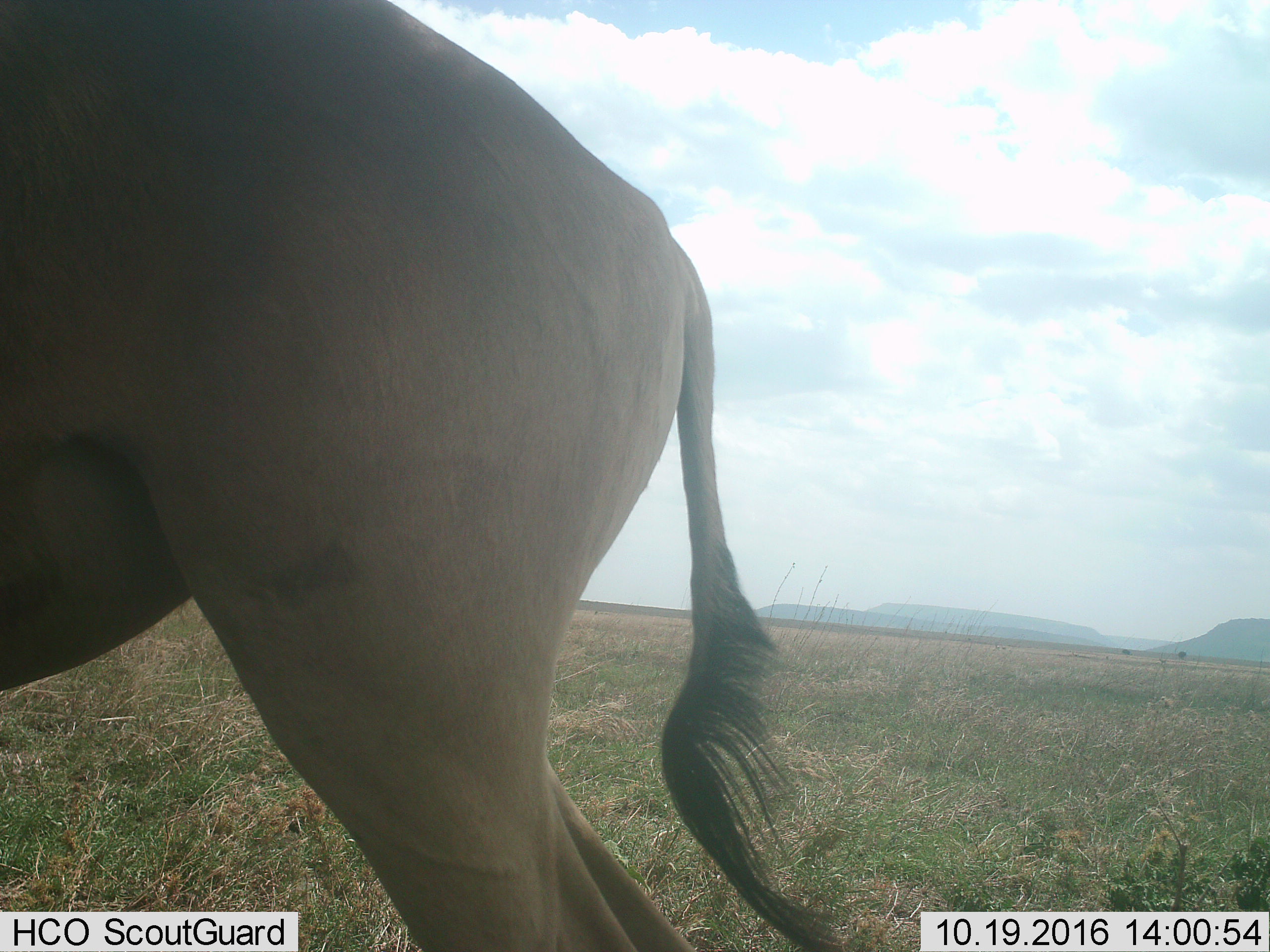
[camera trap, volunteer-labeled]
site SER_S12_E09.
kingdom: Animalia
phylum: Chordata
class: Mammalia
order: Artiodactyla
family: Bovidae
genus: Alcelaphus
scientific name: Alcelaphus buselaphus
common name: hartebeest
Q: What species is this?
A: Hartebeest (Alcelaphus buselaphus).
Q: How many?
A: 1.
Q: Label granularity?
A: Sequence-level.